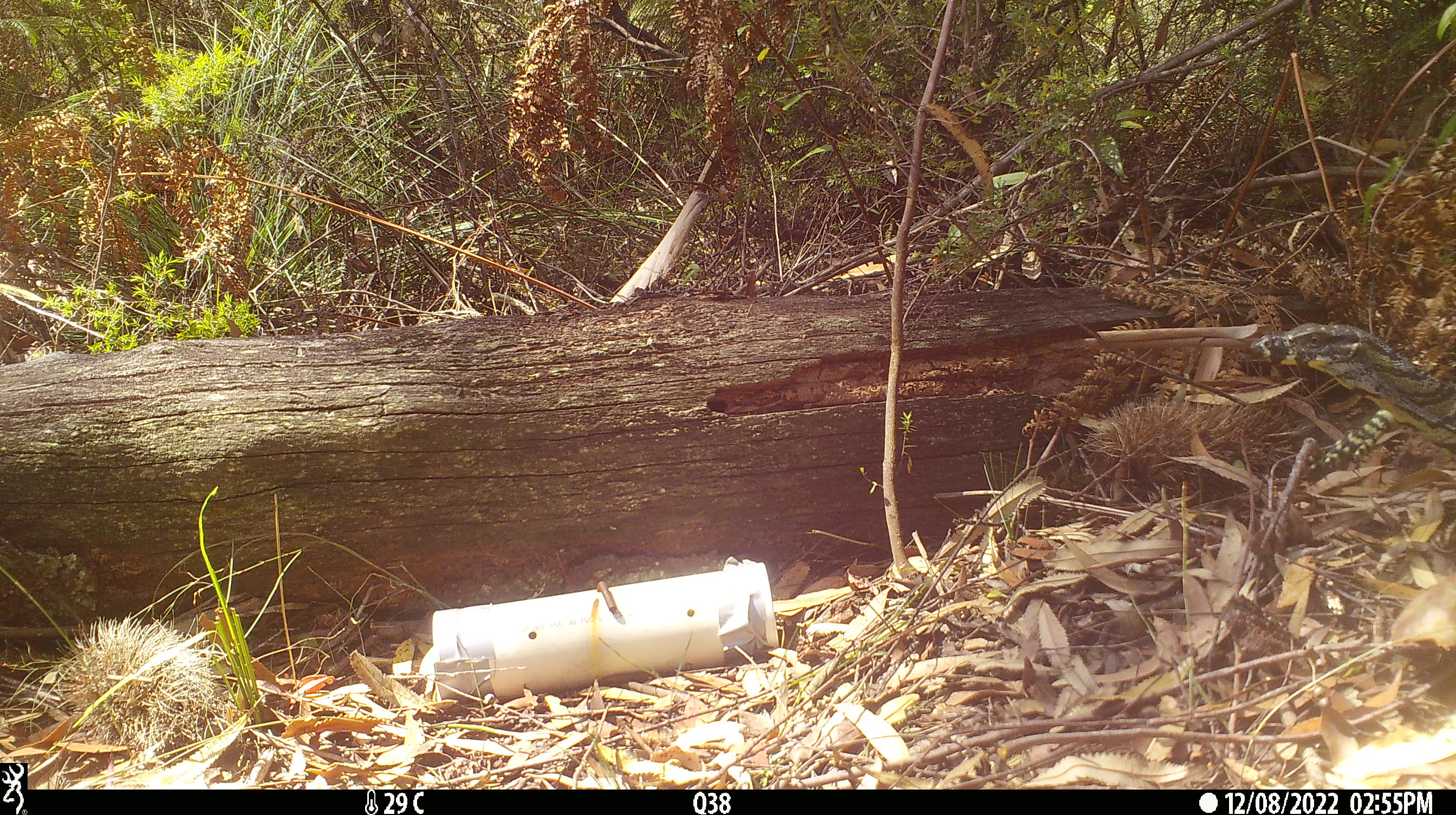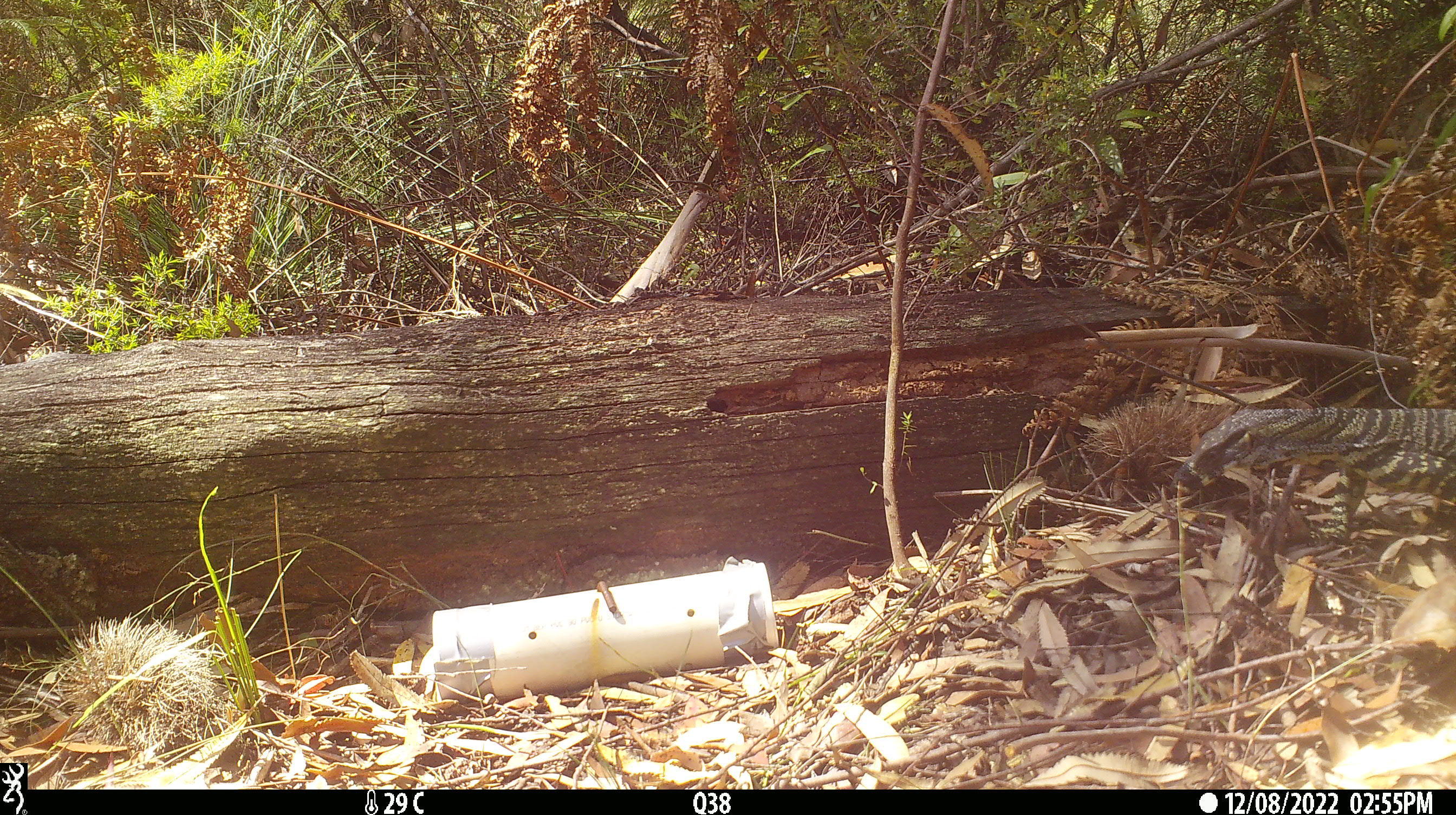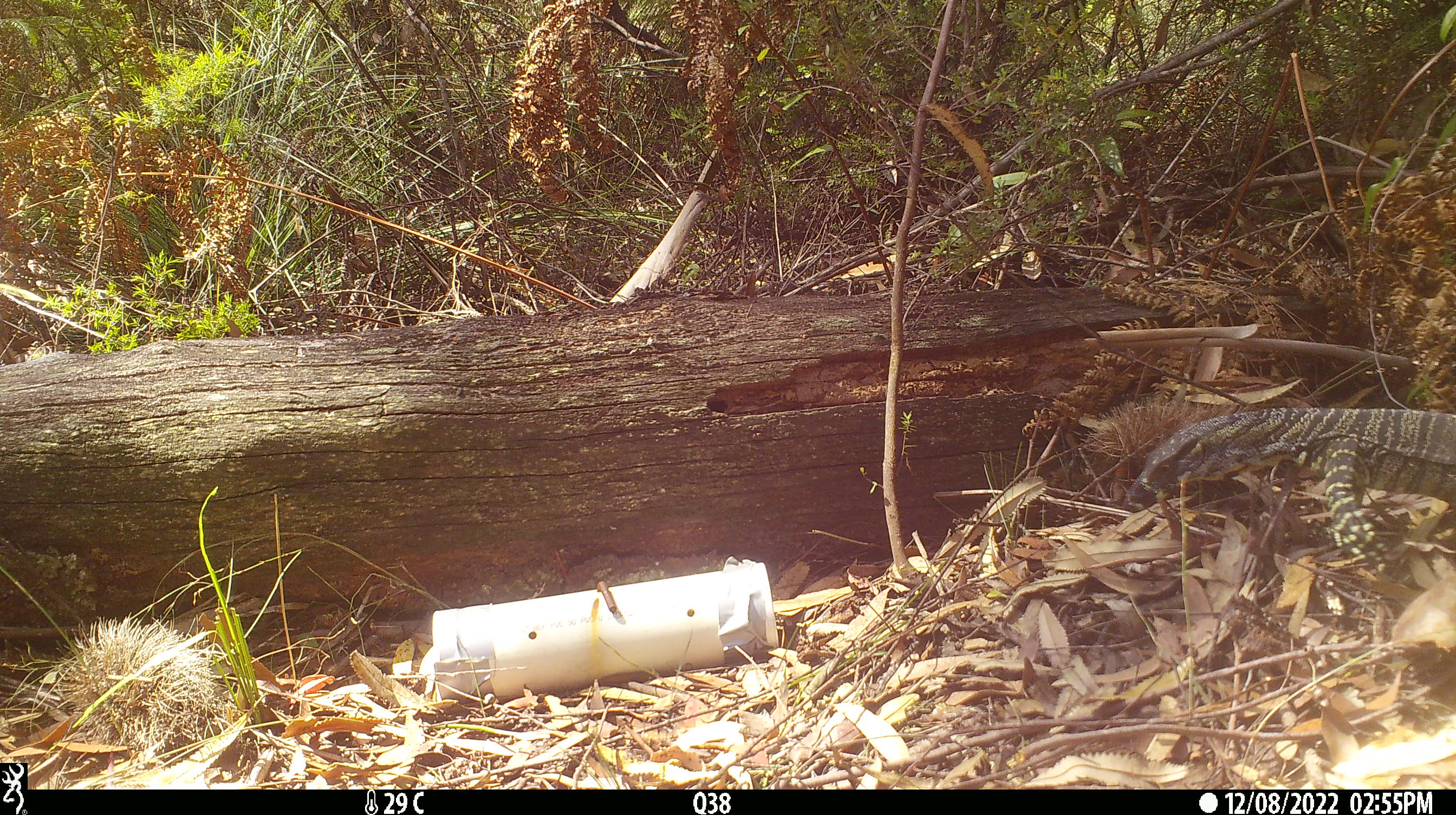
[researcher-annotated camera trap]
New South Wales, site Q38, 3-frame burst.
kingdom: Animalia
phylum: Chordata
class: Reptilia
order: Squamata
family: Varanidae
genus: Varanus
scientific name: Varanus varius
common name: lace monitor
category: goanna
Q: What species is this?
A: Goanna (lace monitor) (Varanus varius).